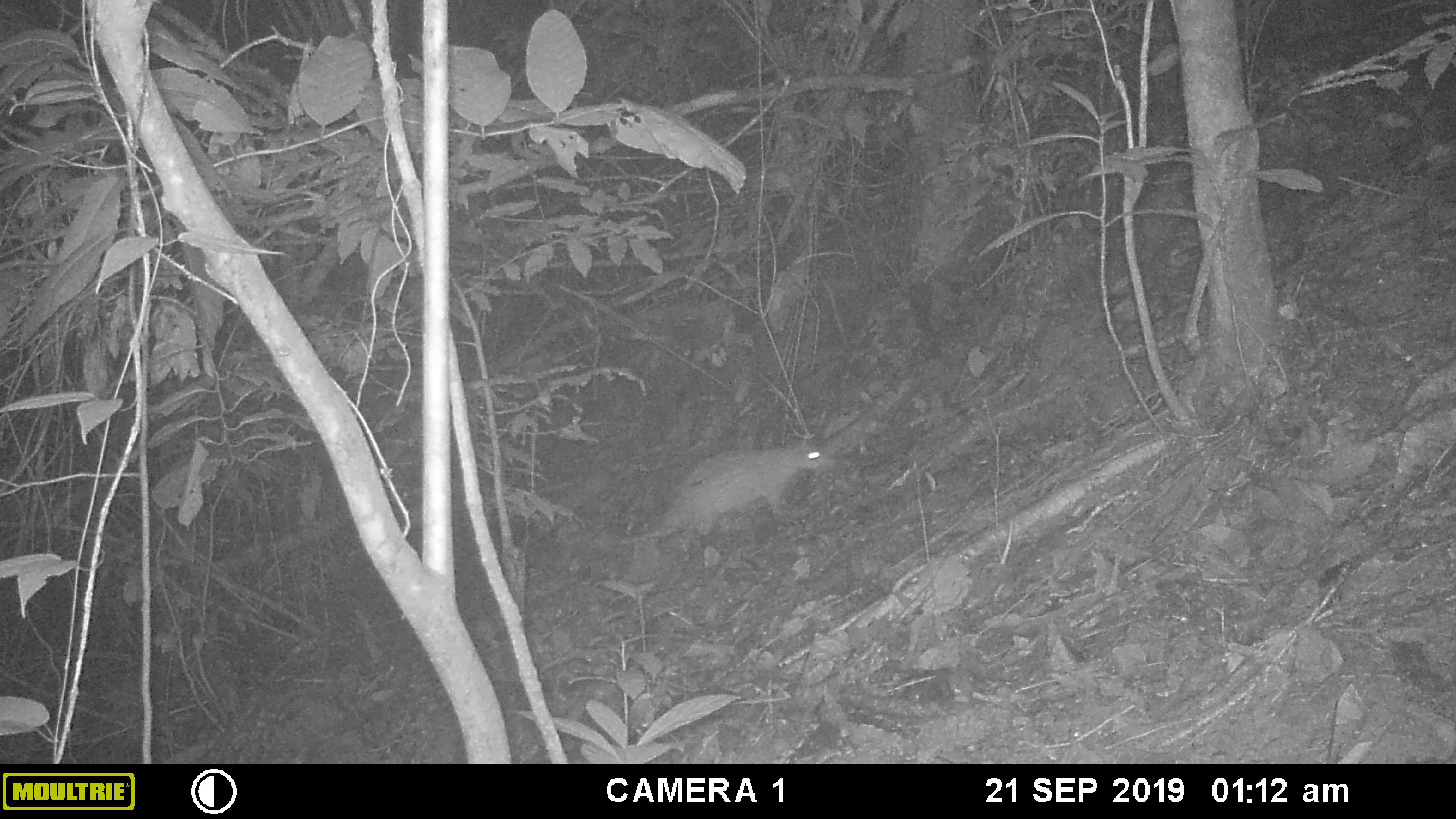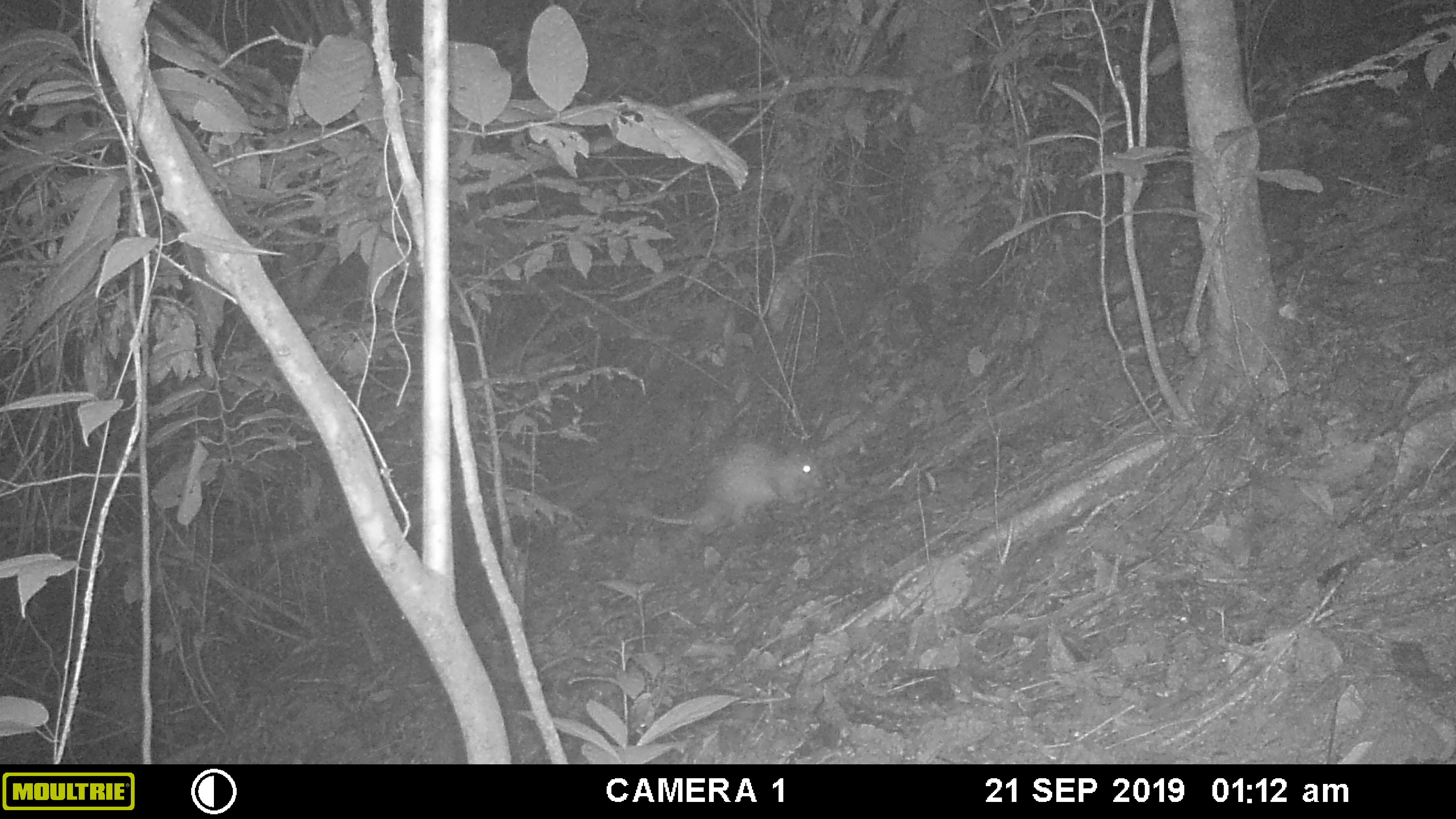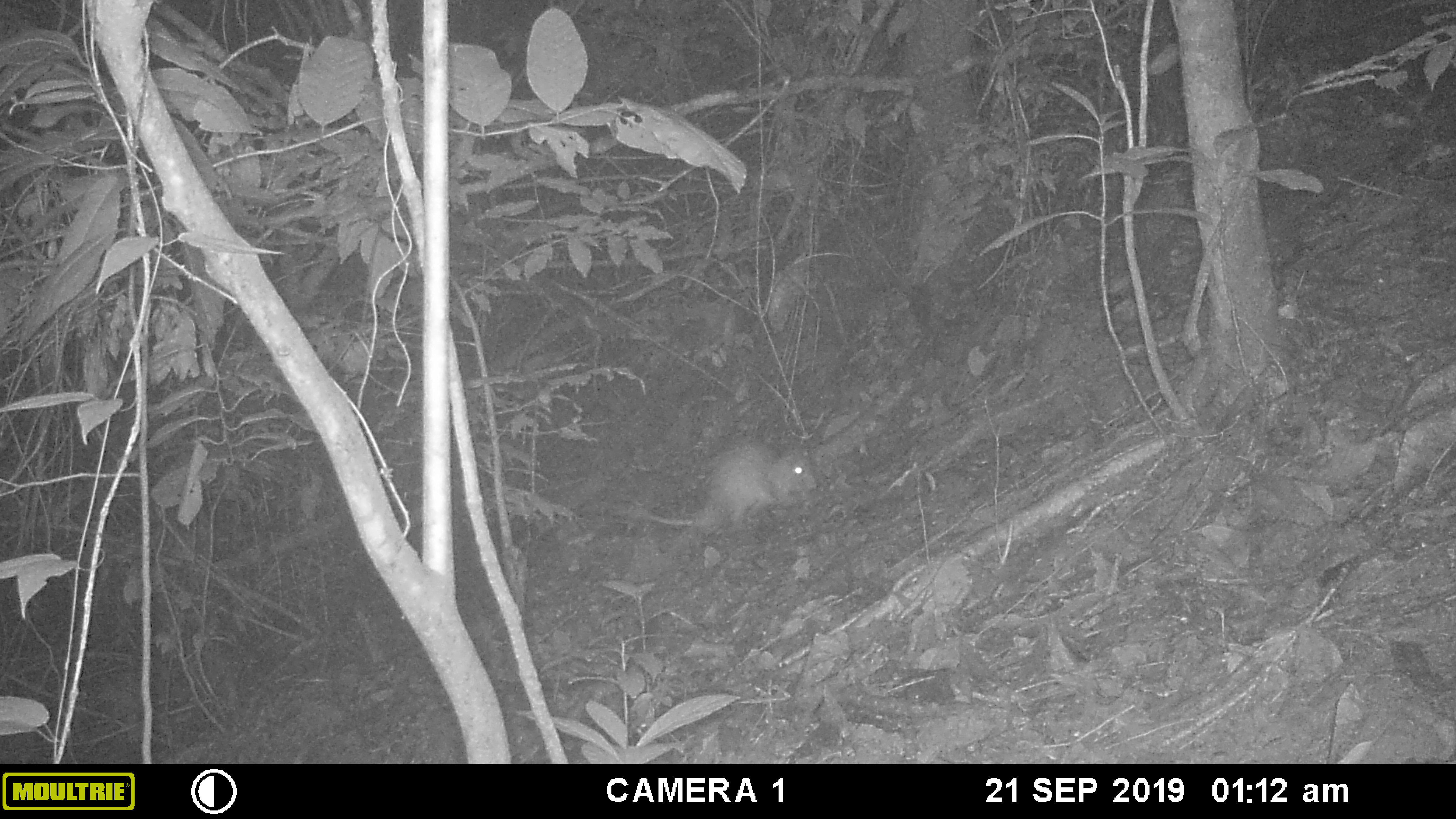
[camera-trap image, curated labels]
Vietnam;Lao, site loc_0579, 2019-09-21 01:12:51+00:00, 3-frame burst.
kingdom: Animalia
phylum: Chordata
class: Mammalia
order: Rodentia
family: Hystricidae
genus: Atherurus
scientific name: Atherurus macrourus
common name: asiatic brush-tailed porcupine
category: asiatic brush tailed porcupine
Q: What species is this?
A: Asiatic brush tailed porcupine (asiatic brush-tailed porcupine) (Atherurus macrourus).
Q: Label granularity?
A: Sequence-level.